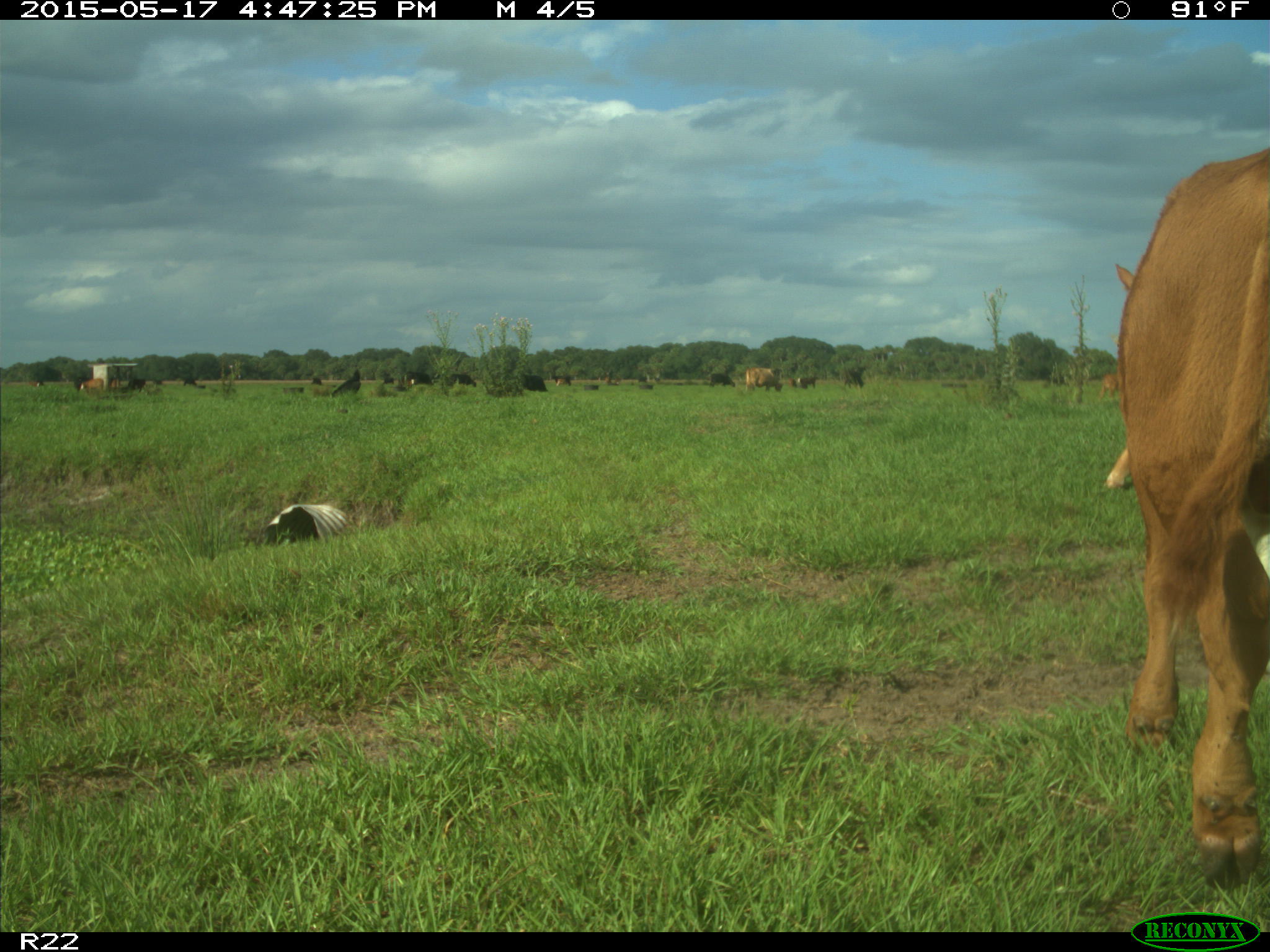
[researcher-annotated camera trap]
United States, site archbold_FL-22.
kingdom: Animalia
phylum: Chordata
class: Mammalia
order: Artiodactyla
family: Bovidae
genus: Bos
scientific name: Bos taurus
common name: domestic cow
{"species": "Bos taurus (domestic cow)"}